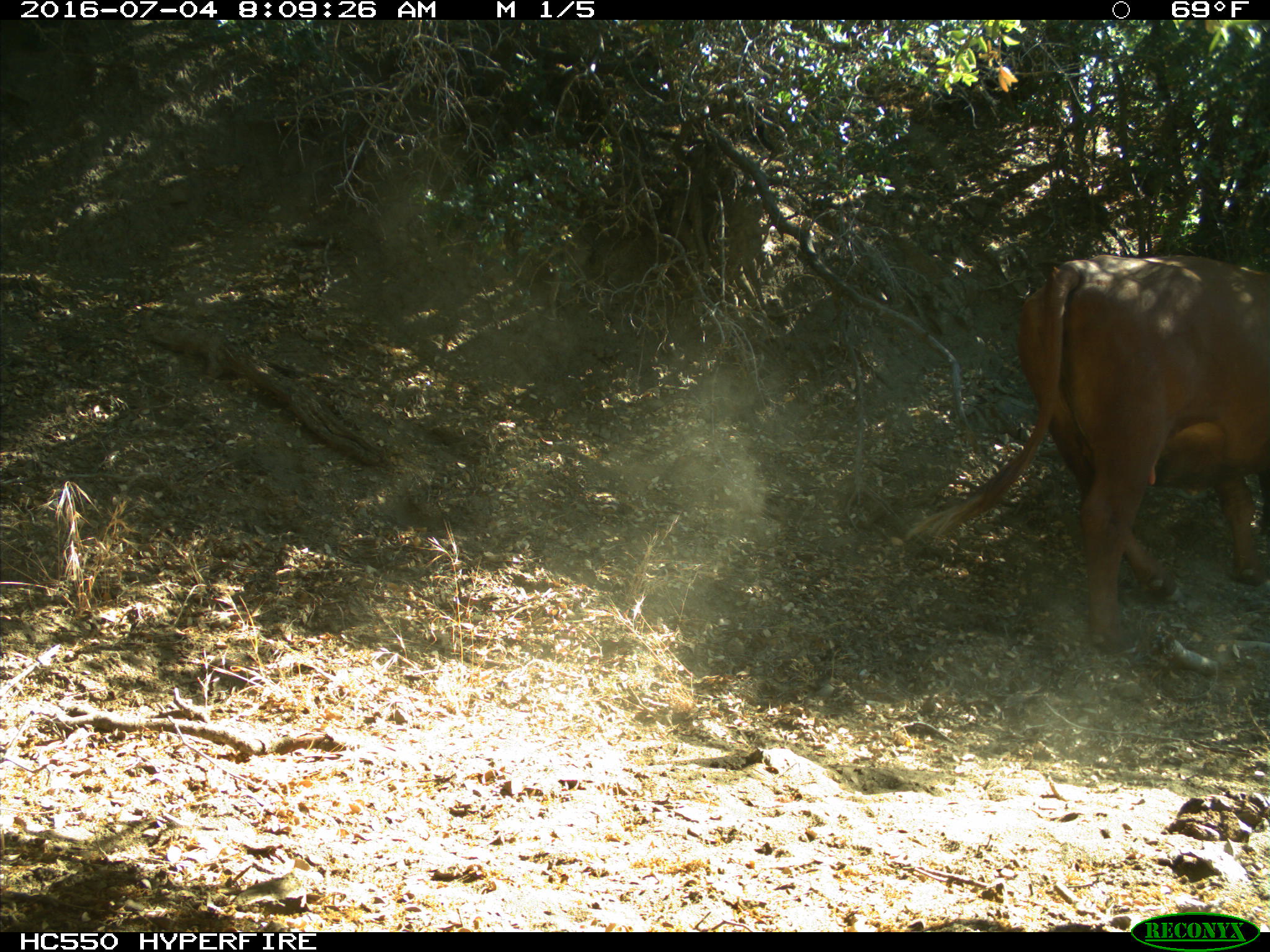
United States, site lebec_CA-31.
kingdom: Animalia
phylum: Chordata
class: Mammalia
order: Artiodactyla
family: Bovidae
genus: Bos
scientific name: Bos taurus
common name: domestic cow